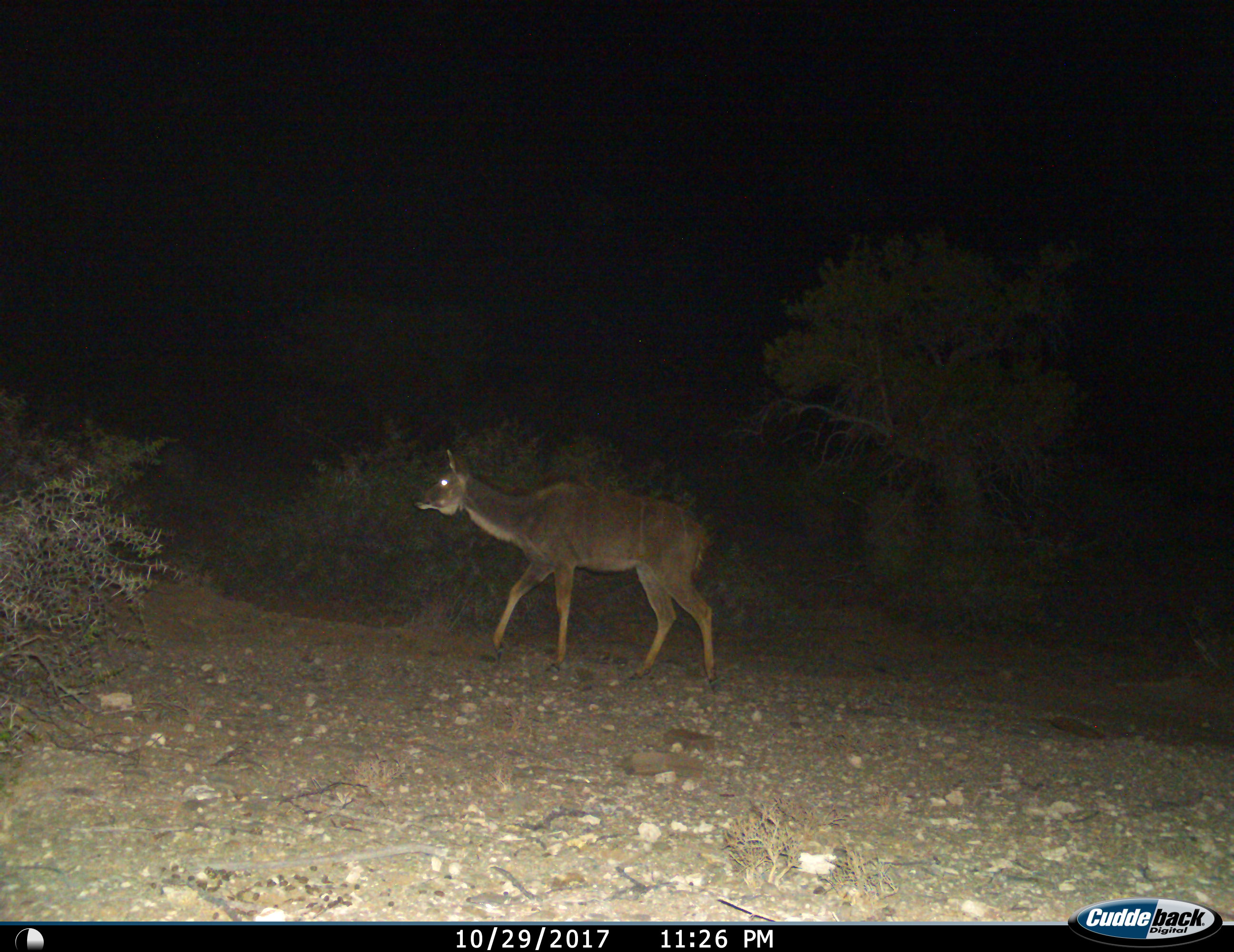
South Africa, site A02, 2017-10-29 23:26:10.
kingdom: Animalia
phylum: Chordata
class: Mammalia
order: Artiodactyla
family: Bovidae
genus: Tragelaphus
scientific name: Tragelaphus strepsiceros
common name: greater kudu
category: kudu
Kudu (greater kudu) (Tragelaphus strepsiceros), count 1. Behavior (volunteer vote fractions): standing 62%, resting 0%, moving 50%, interacting 0%. Young present (vote fraction): 12%. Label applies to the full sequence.